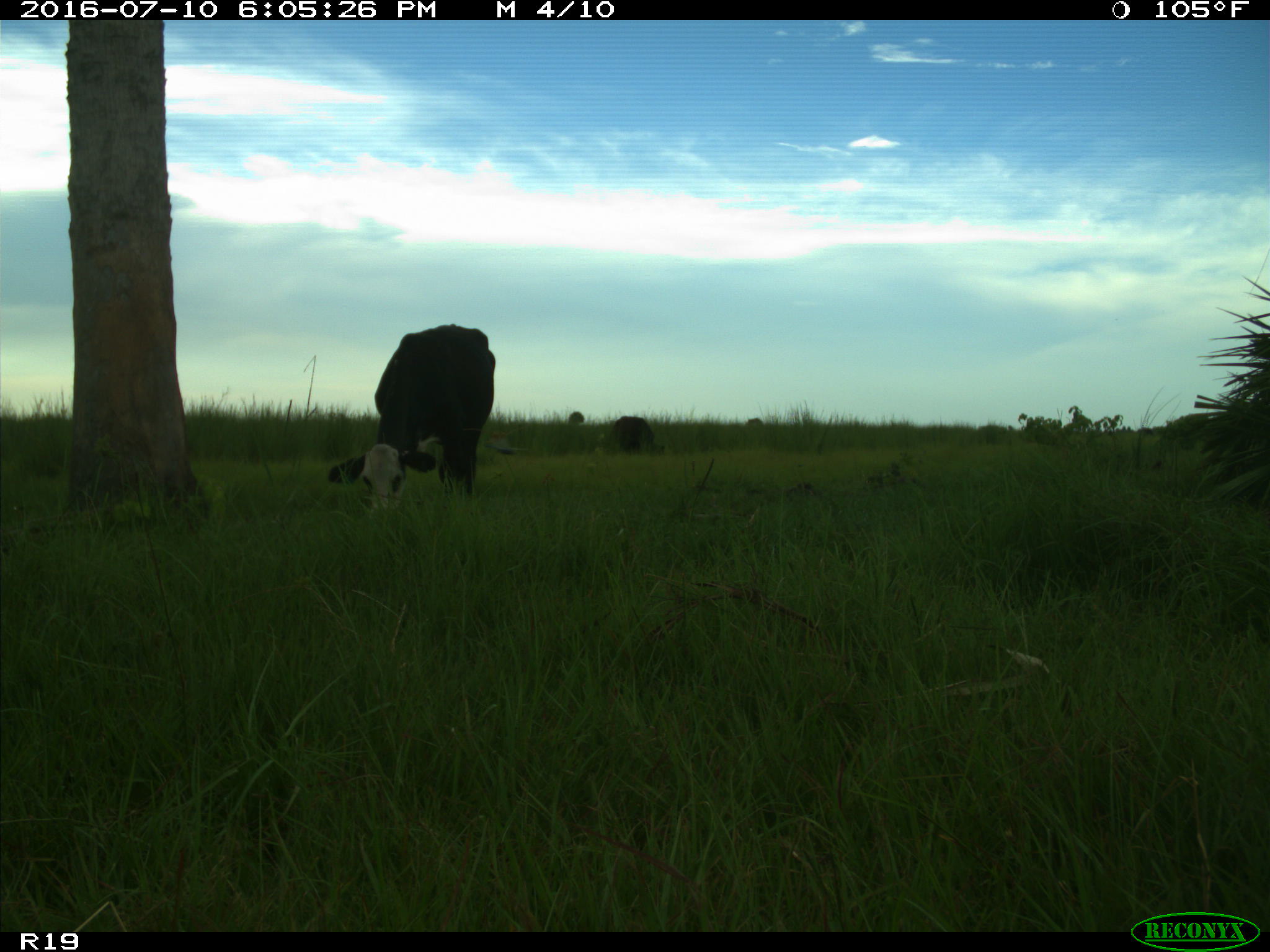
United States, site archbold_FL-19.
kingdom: Animalia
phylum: Chordata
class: Mammalia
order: Artiodactyla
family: Bovidae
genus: Bos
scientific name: Bos taurus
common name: domestic cow